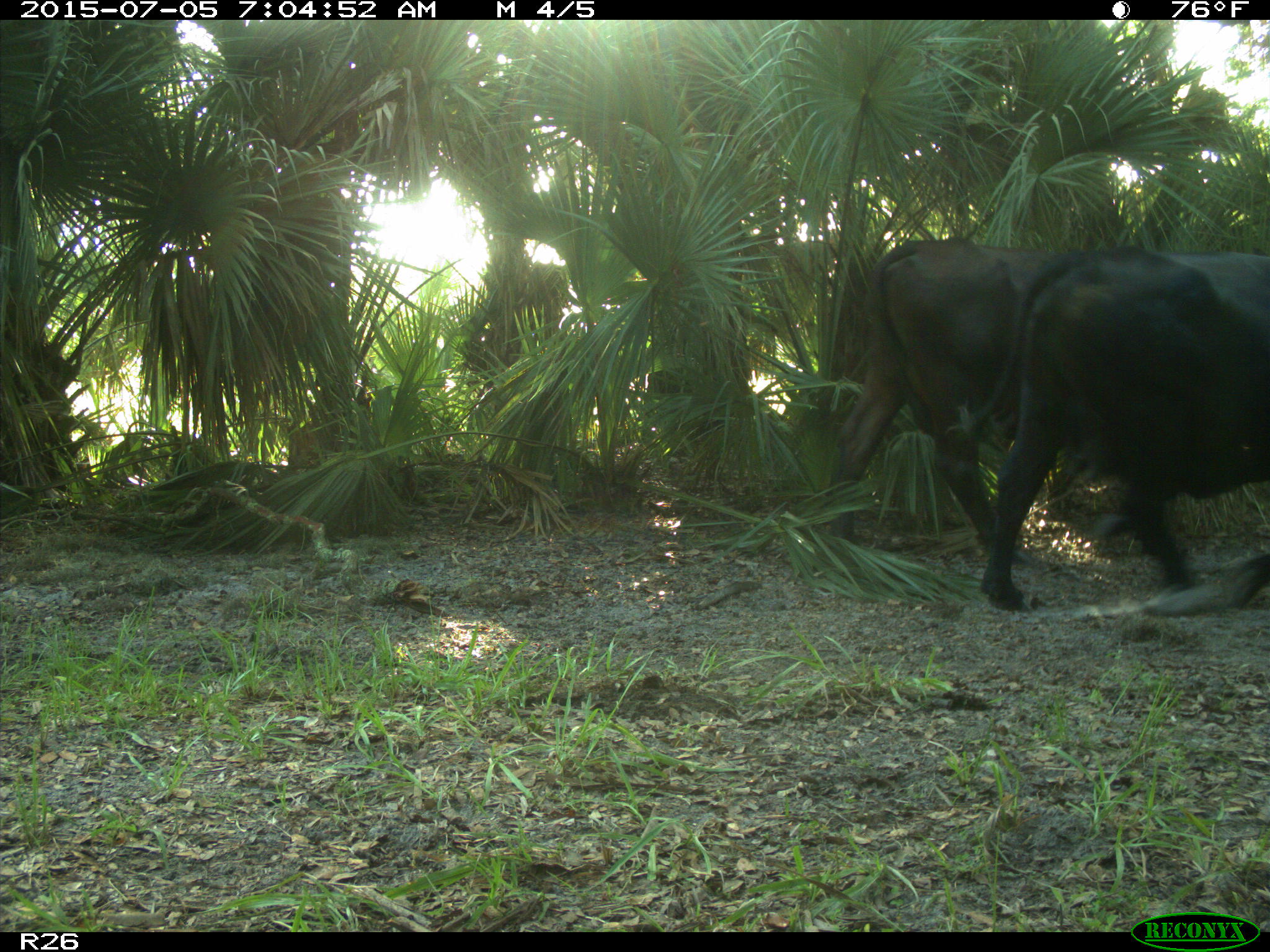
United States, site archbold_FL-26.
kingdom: Animalia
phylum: Chordata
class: Mammalia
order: Artiodactyla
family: Bovidae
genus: Bos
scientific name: Bos taurus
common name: domestic cow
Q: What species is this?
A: Bos taurus (domestic cow).